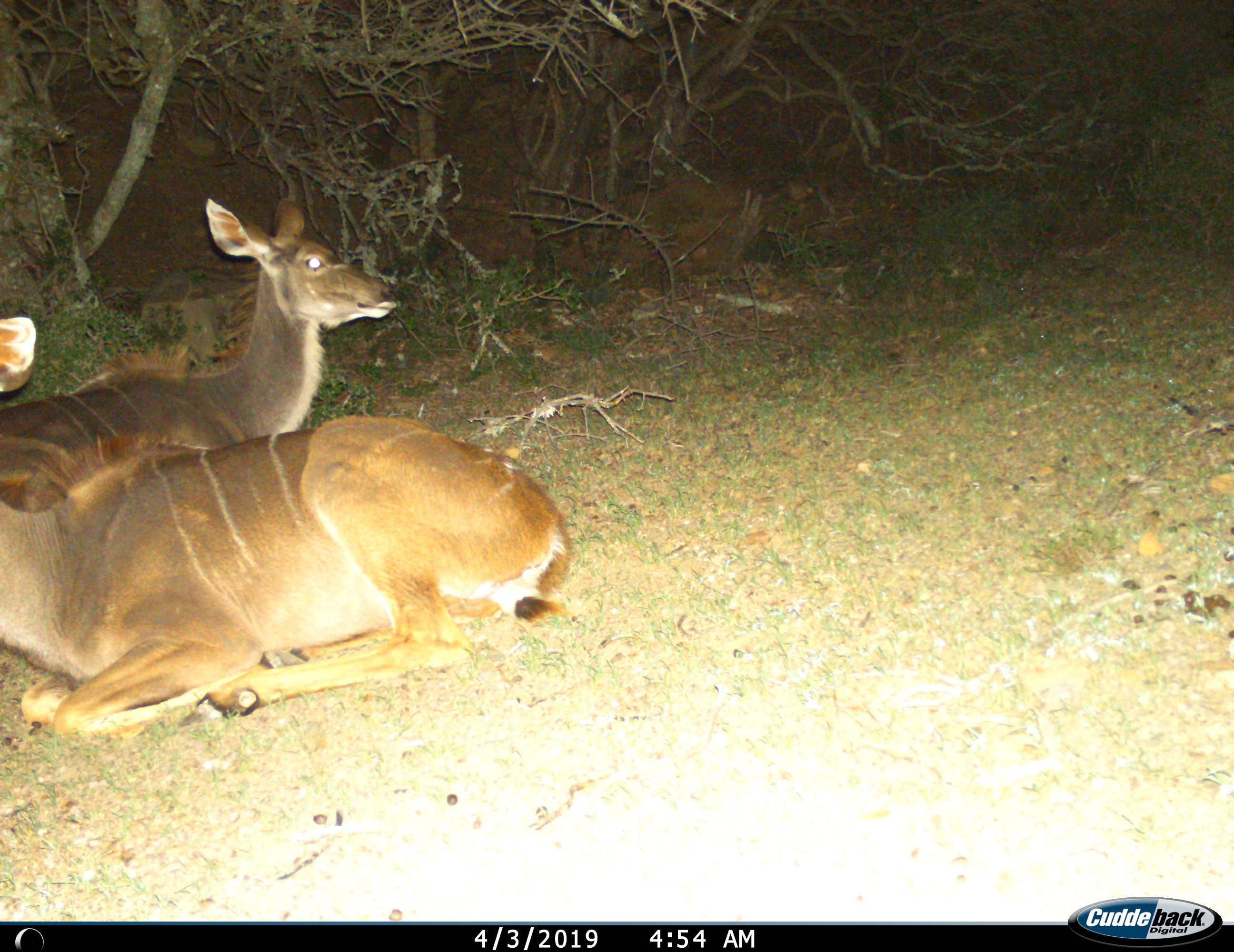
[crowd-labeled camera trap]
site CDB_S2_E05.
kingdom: Animalia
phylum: Chordata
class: Mammalia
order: Artiodactyla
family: Bovidae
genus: Tragelaphus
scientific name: Tragelaphus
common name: kudu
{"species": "kudu (Tragelaphus)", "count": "2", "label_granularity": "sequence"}